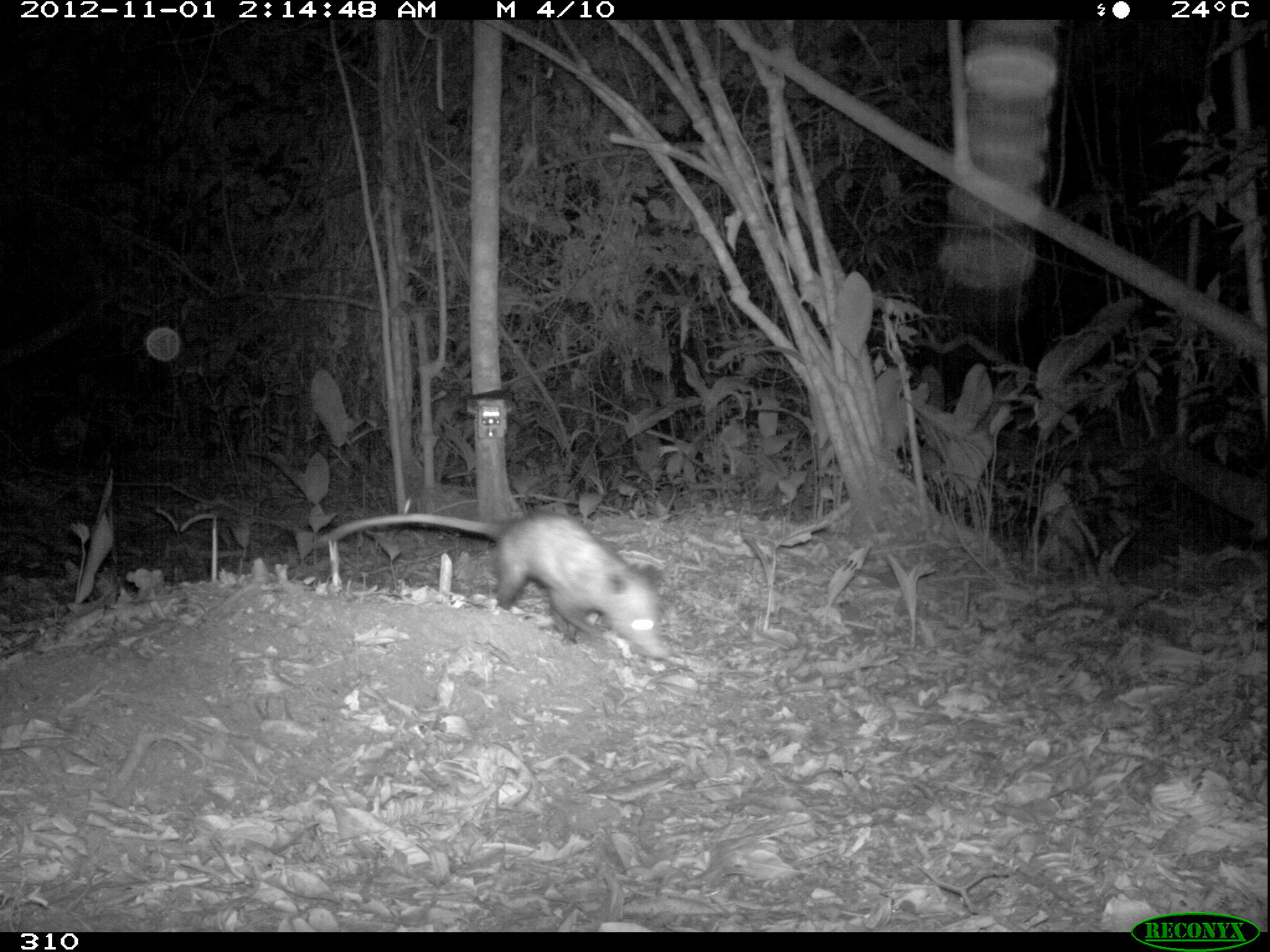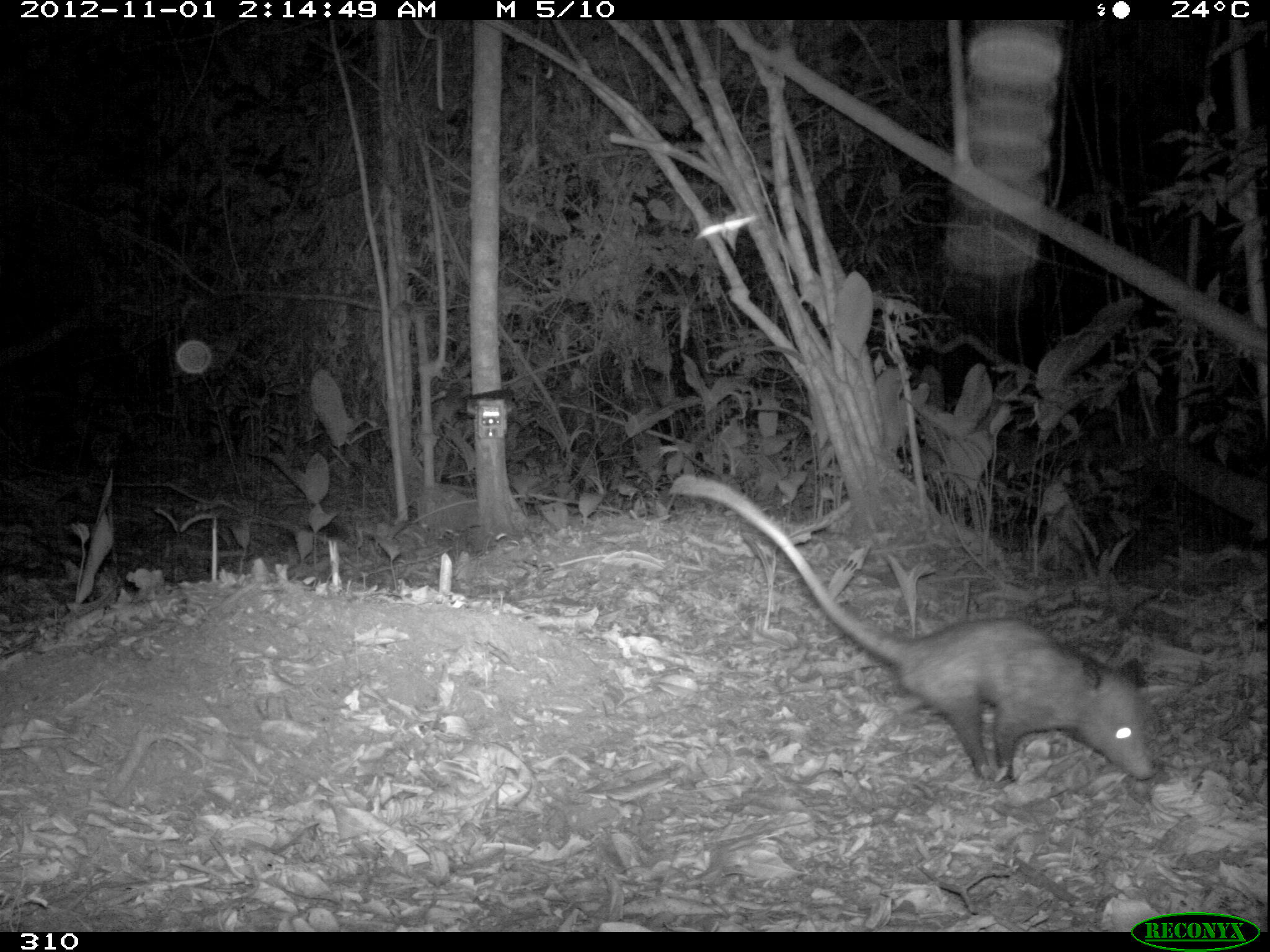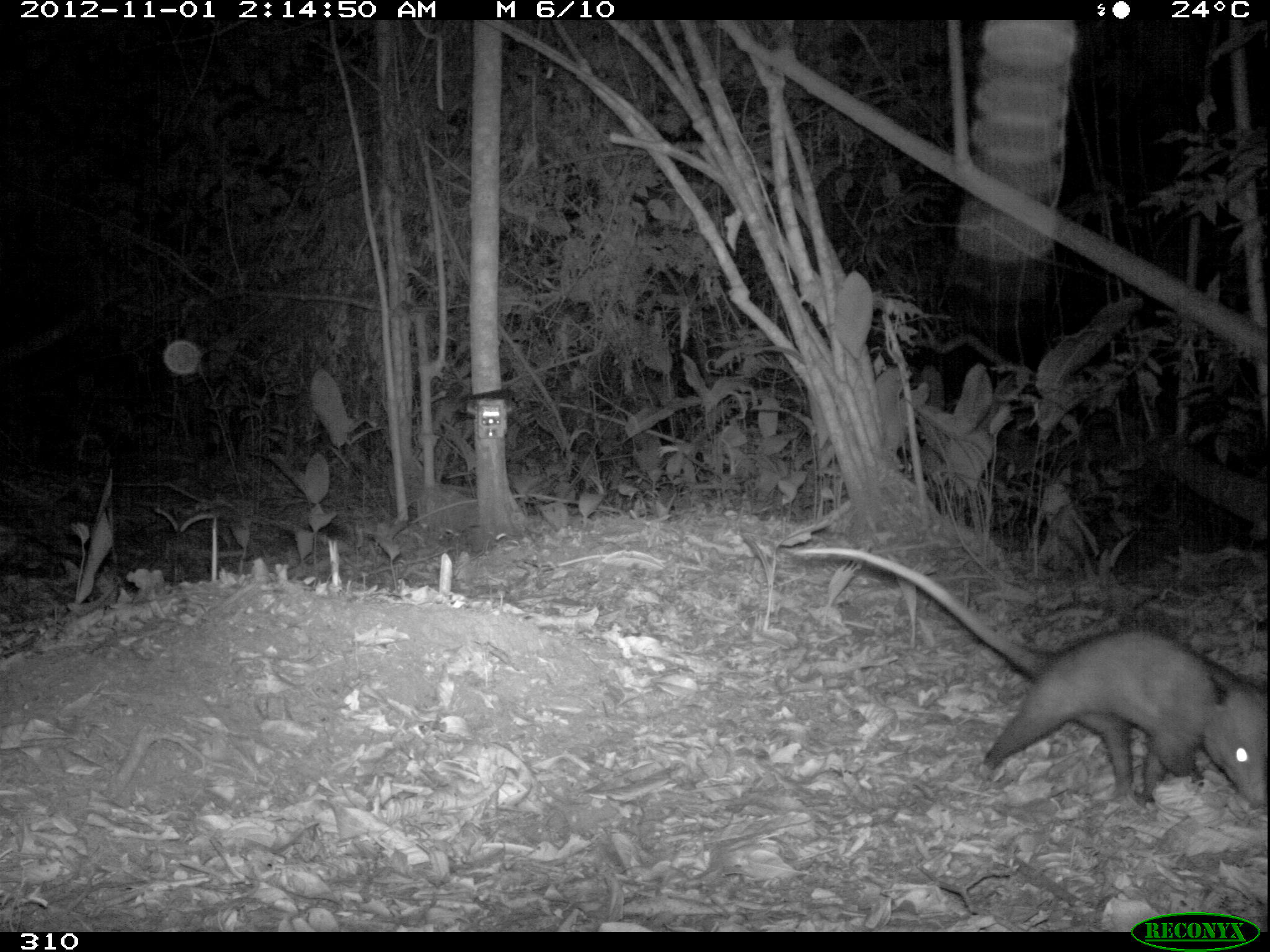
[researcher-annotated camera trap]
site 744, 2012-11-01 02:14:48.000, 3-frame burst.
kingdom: Animalia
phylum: Chordata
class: Mammalia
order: Didelphimorphia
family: Didelphidae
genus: Didelphis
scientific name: Didelphis marsupialis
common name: southern opossum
Didelphis marsupialis (southern opossum).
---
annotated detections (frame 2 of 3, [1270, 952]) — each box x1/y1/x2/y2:
didelphis marsupialis: 669/474/1152/785